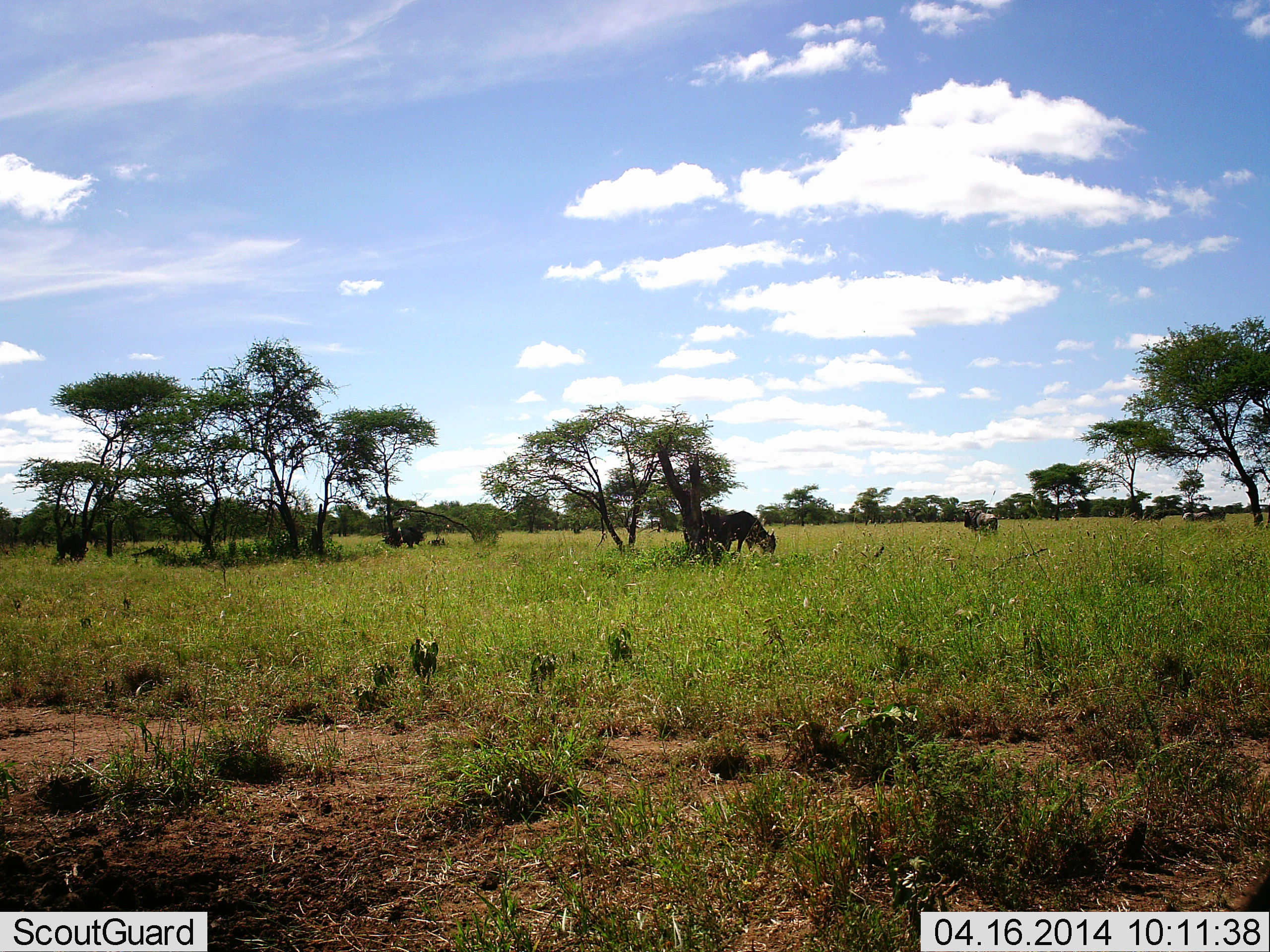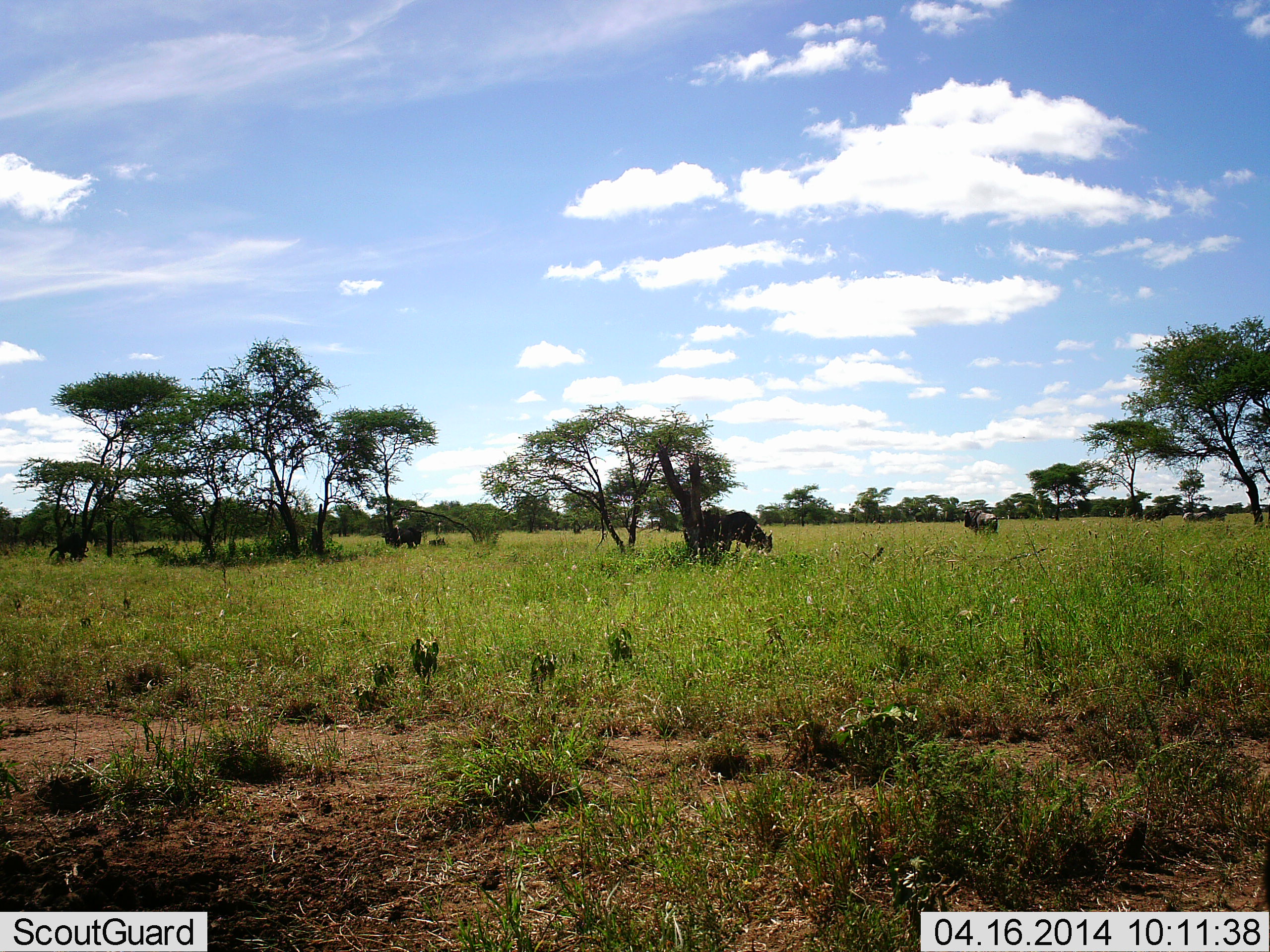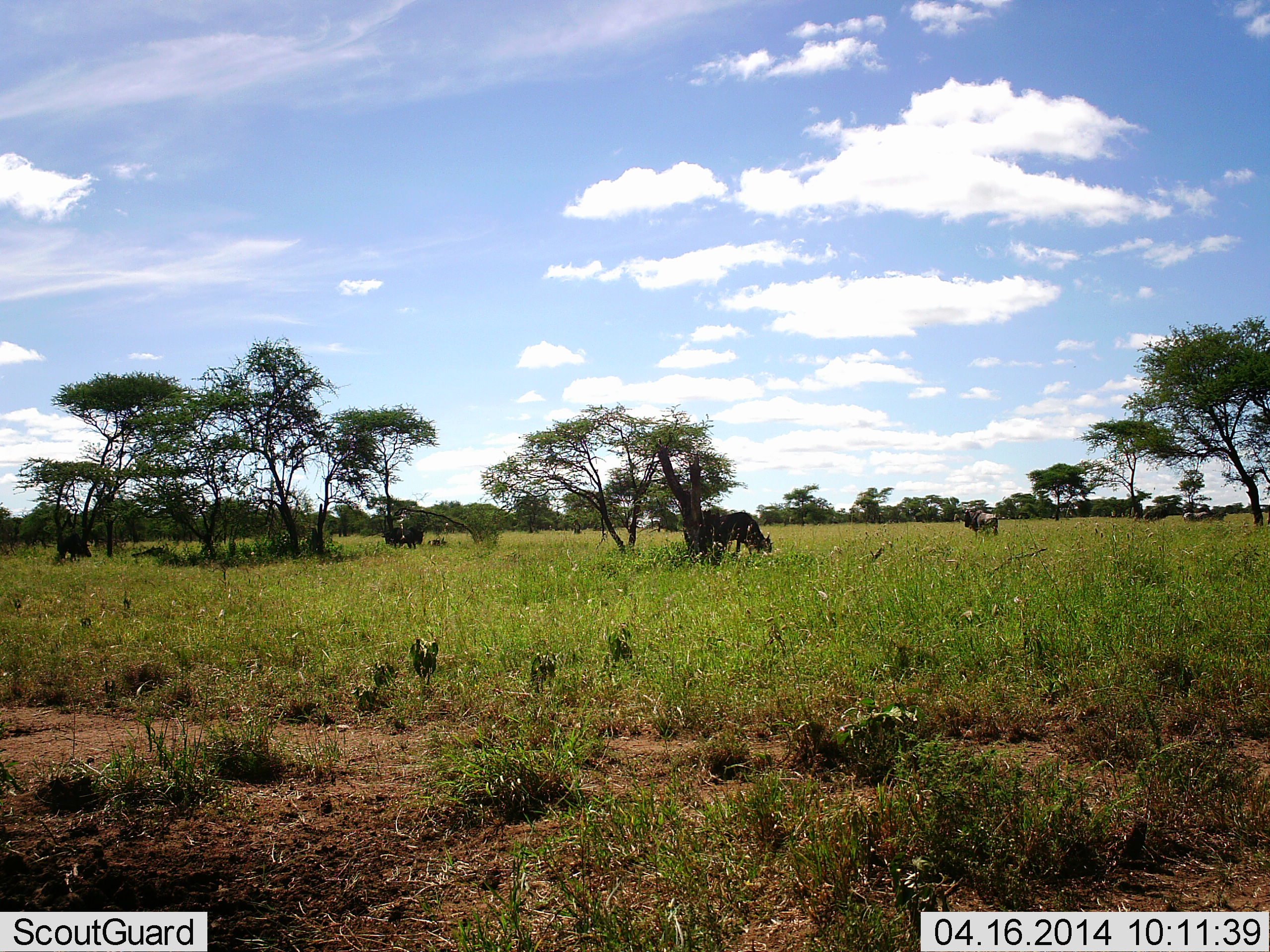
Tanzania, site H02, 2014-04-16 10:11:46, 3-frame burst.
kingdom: Animalia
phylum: Chordata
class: Mammalia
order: Artiodactyla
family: Bovidae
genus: Connochaetes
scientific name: Connochaetes taurinus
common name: blue wildebeest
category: wildebeest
Wildebeest (blue wildebeest) (Connochaetes taurinus), count 4. Behavior (volunteer vote fractions): standing 50%, resting 0%, moving 10%, interacting 0%. Young present (vote fraction): 0%. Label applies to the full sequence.